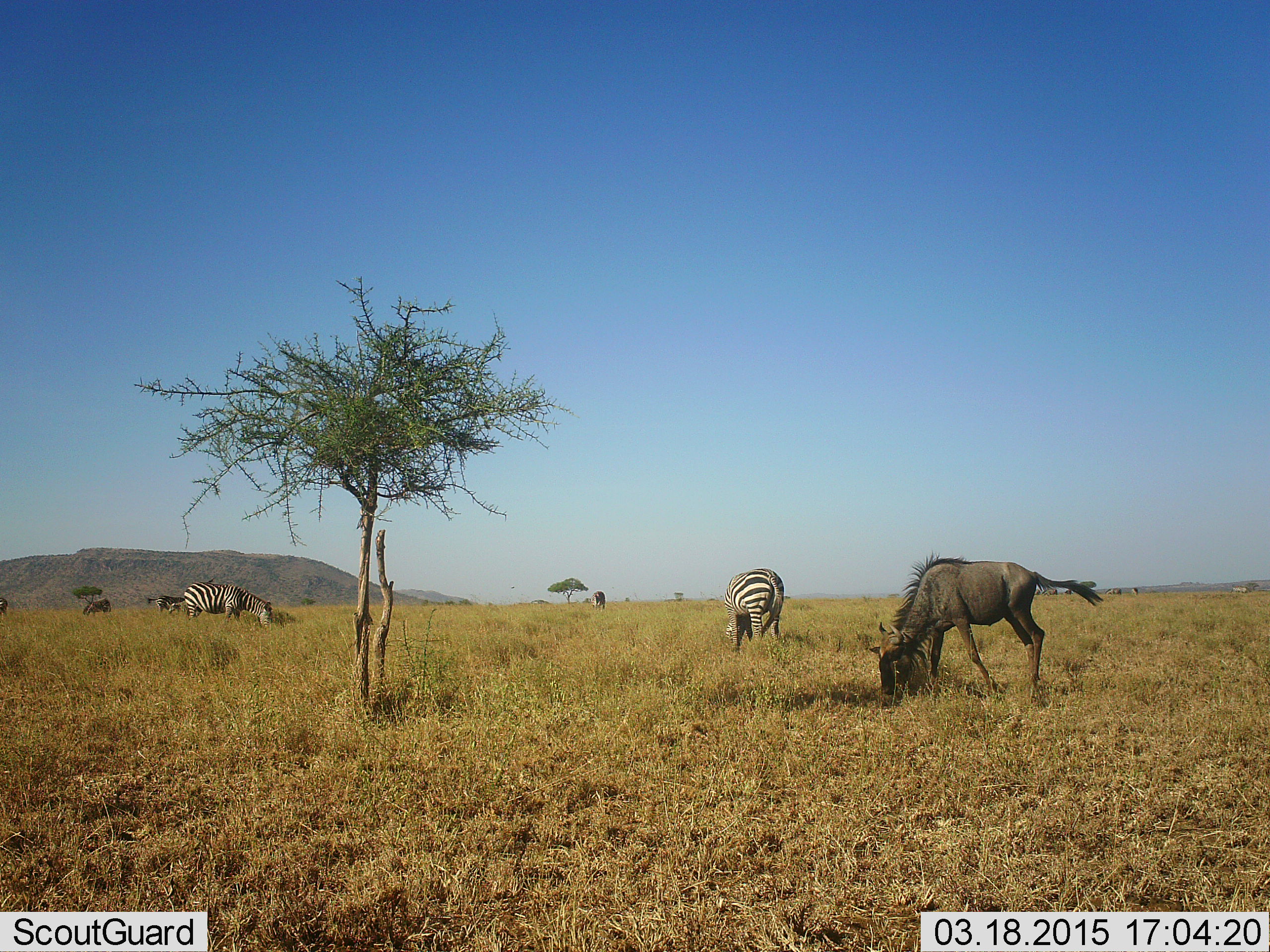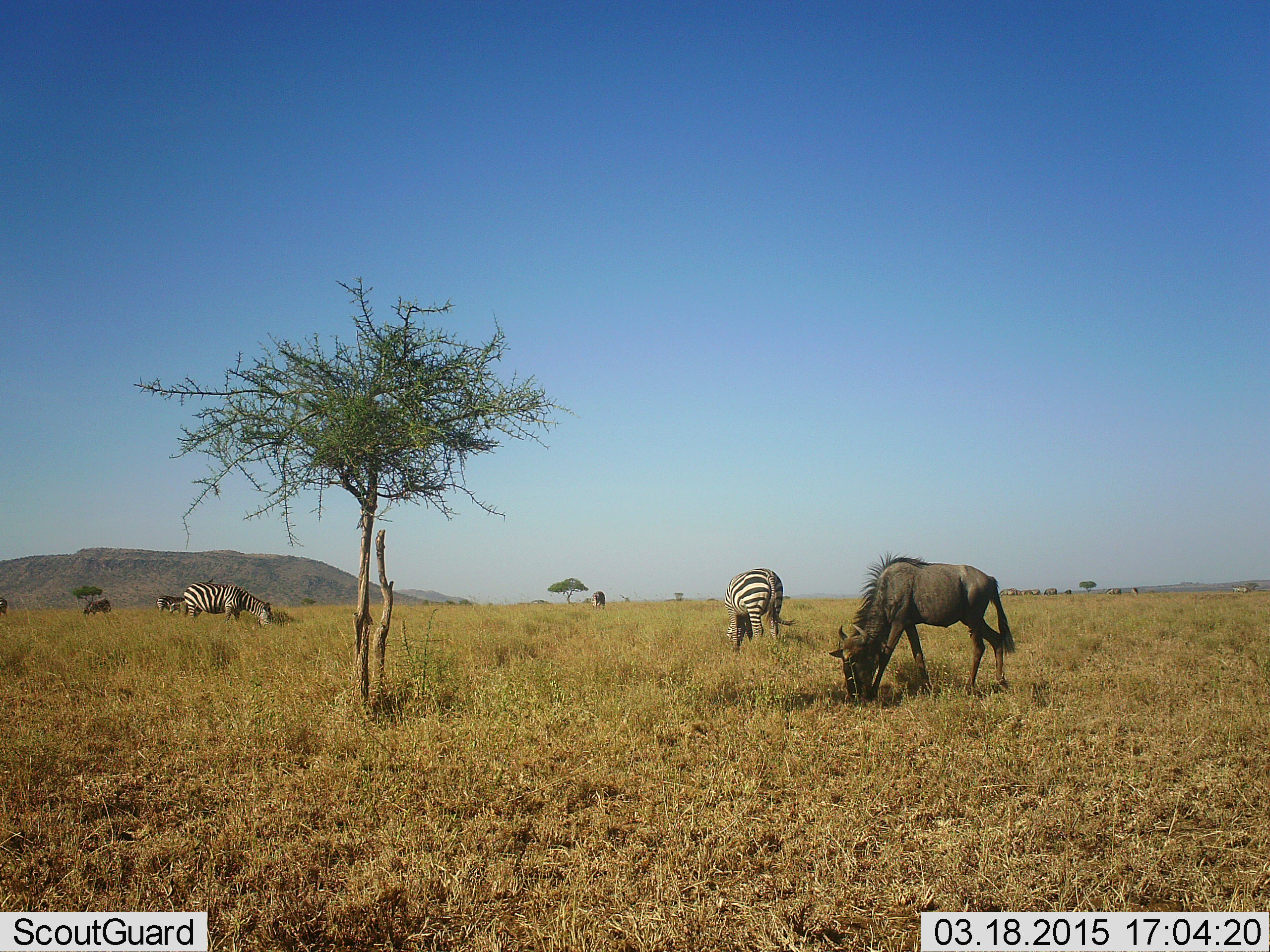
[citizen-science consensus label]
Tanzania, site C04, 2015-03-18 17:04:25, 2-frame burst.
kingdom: Animalia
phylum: Chordata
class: Mammalia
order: Artiodactyla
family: Bovidae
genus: Connochaetes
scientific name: Connochaetes taurinus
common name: blue wildebeest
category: wildebeest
Wildebeest (blue wildebeest) (Connochaetes taurinus), count 2. Behavior (volunteer vote fractions): standing 10%, resting 0%, moving 10%, interacting 0%. Young present (vote fraction): 0%. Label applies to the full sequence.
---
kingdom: Animalia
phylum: Chordata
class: Mammalia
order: Perissodactyla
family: Equidae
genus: Equus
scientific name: Equus quagga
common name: plains zebra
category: zebra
Zebra (plains zebra) (Equus quagga), count 2. Behavior (volunteer vote fractions): standing 9%, resting 0%, moving 0%, interacting 0%. Young present (vote fraction): 0%. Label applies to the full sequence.